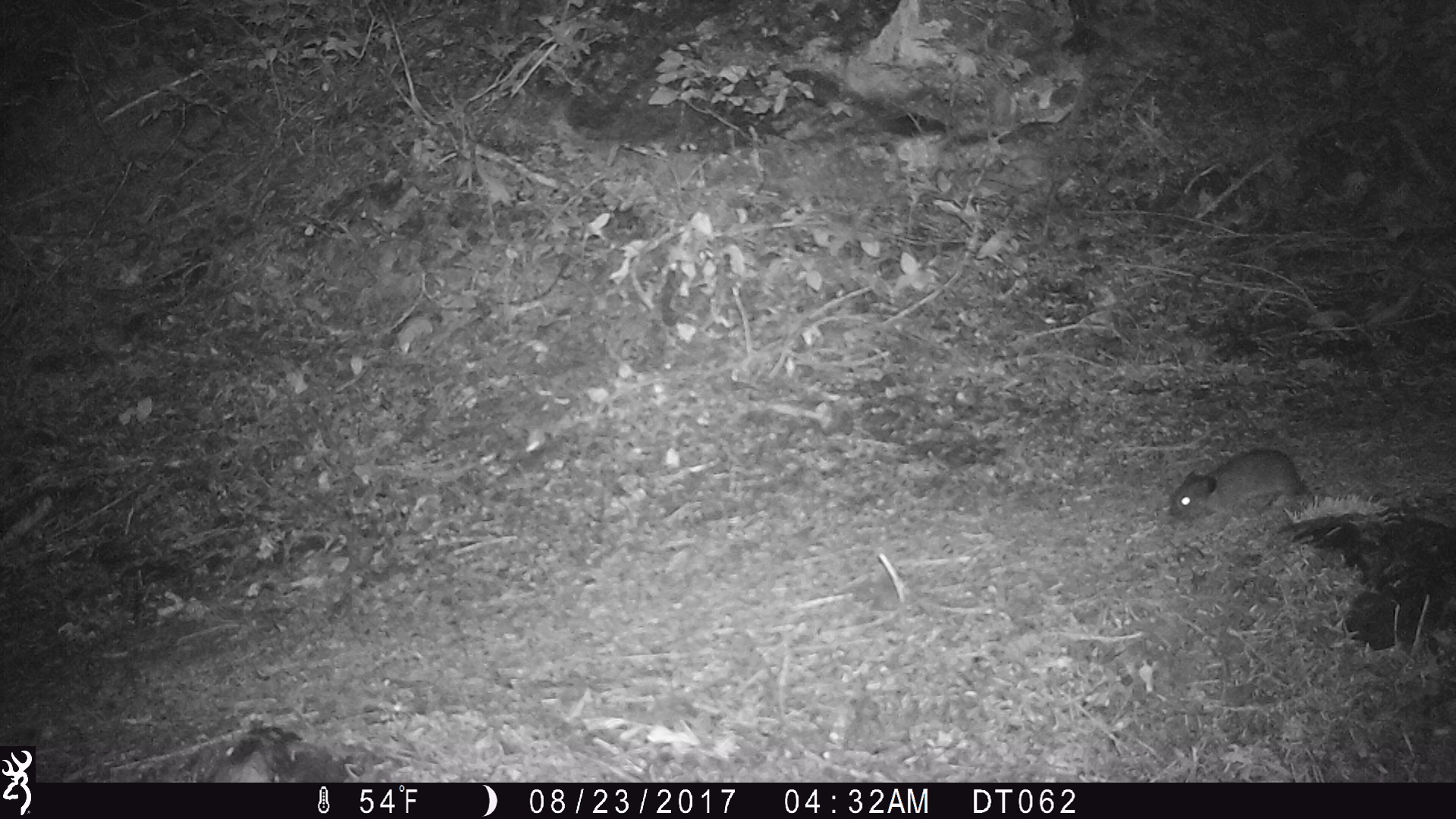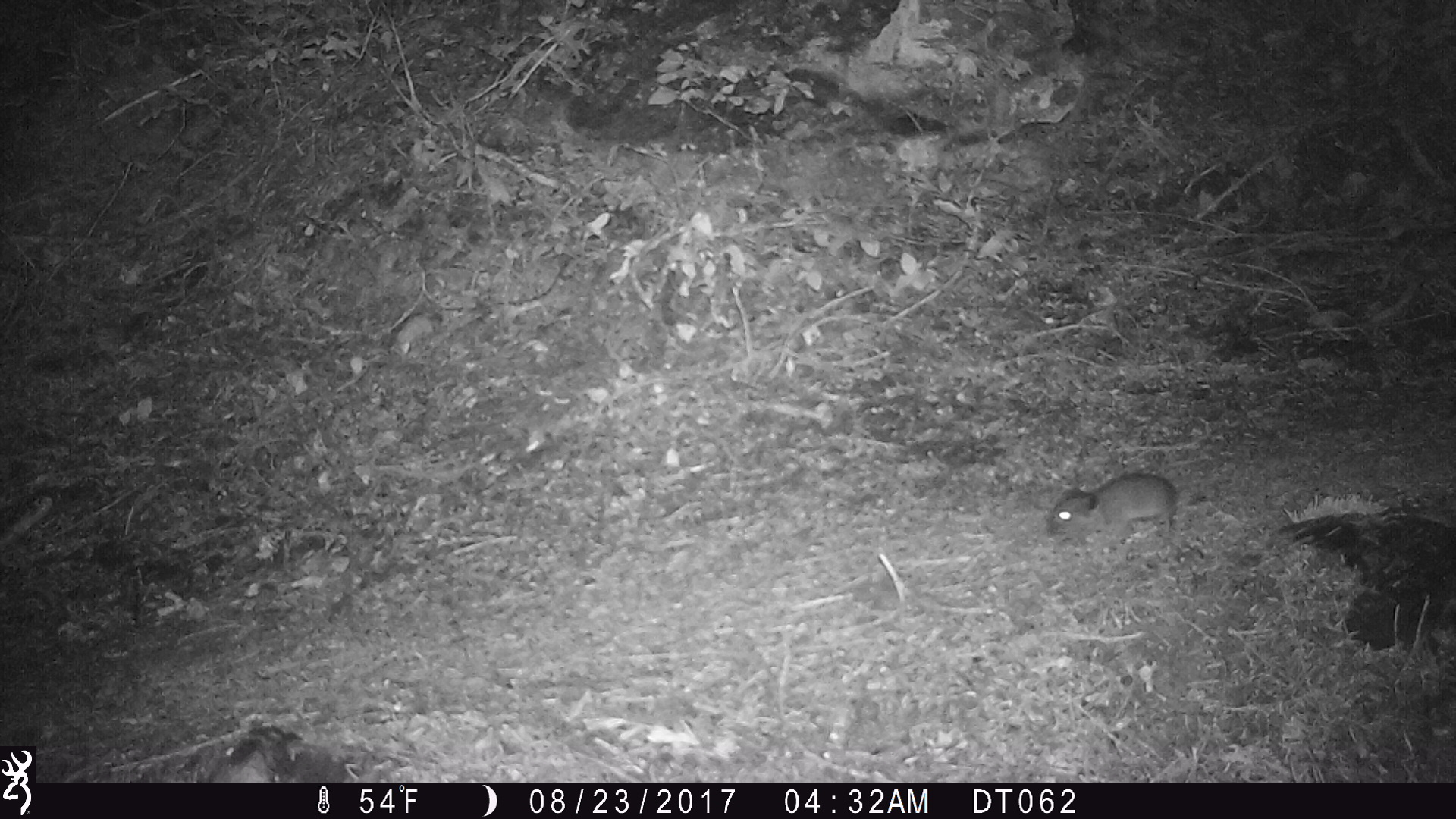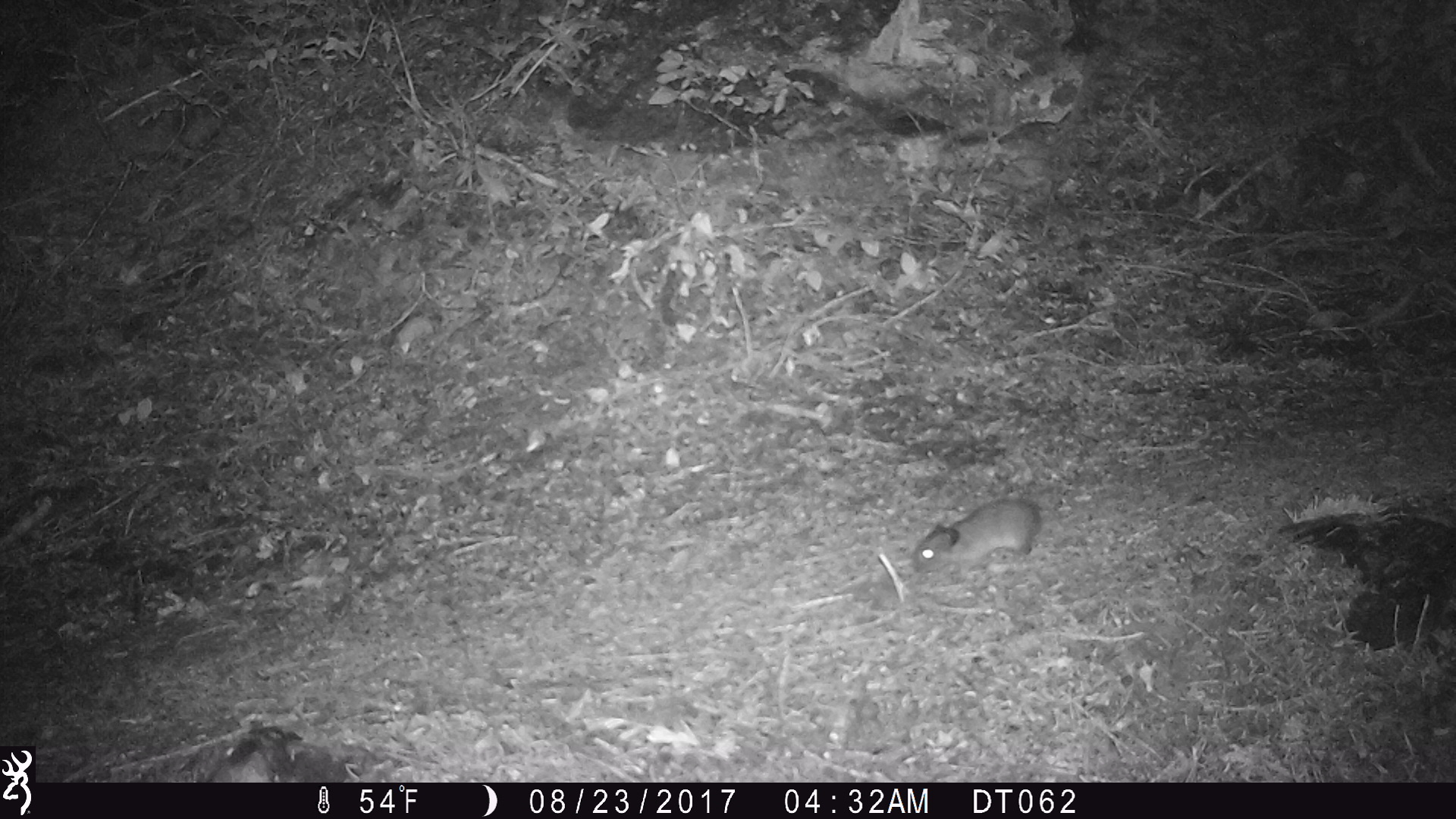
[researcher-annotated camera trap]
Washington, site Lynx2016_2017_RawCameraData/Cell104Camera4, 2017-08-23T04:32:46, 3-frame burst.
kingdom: Animalia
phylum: Chordata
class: Mammalia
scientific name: Mammalia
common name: small mammal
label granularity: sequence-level